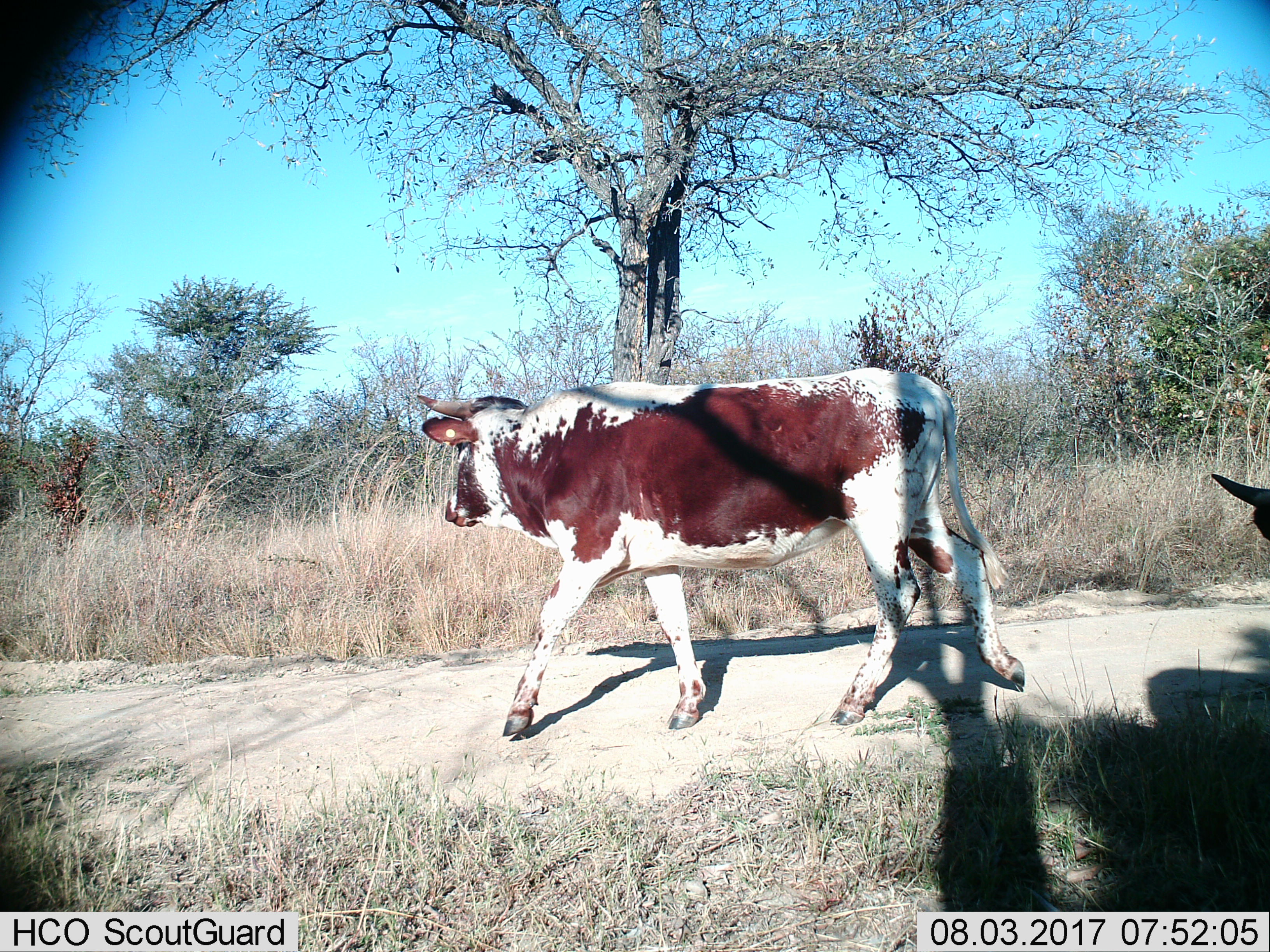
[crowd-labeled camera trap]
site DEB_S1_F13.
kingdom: Animalia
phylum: Chordata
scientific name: Vertebrata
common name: domestic animal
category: domesticanimal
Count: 2.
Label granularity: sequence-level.